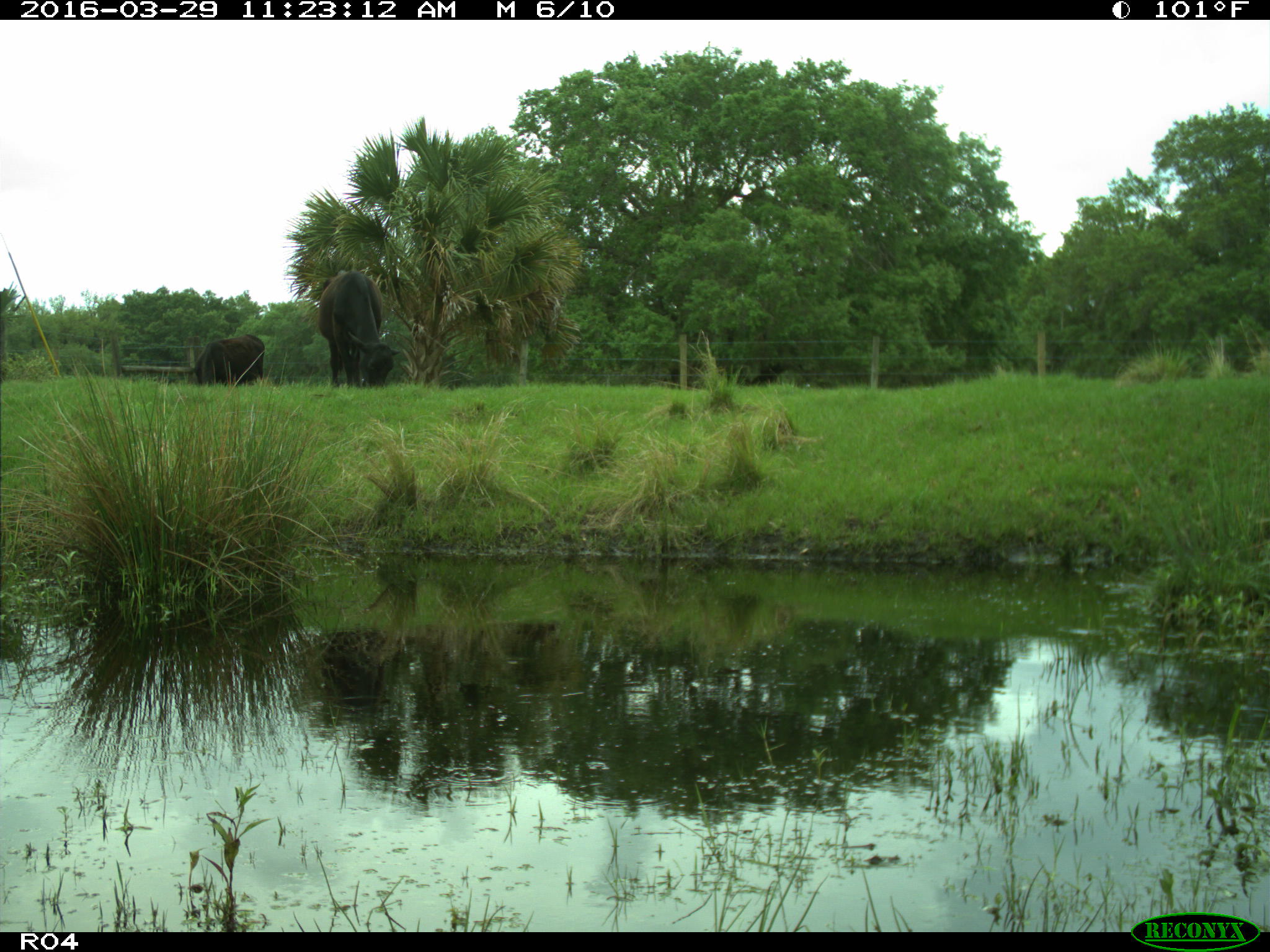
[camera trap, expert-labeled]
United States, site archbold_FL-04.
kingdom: Animalia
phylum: Chordata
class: Mammalia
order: Artiodactyla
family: Bovidae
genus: Bos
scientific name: Bos taurus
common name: domestic cow